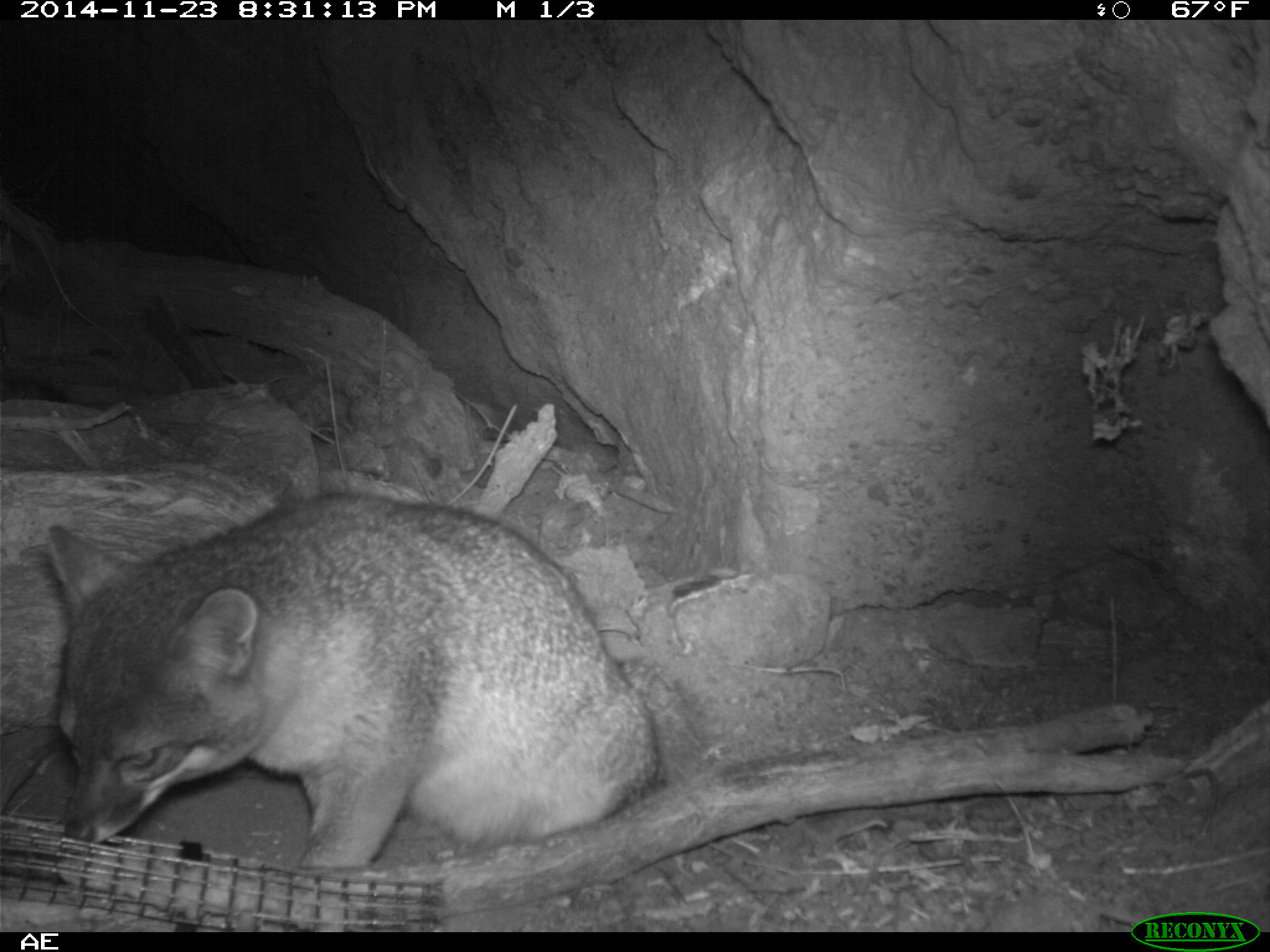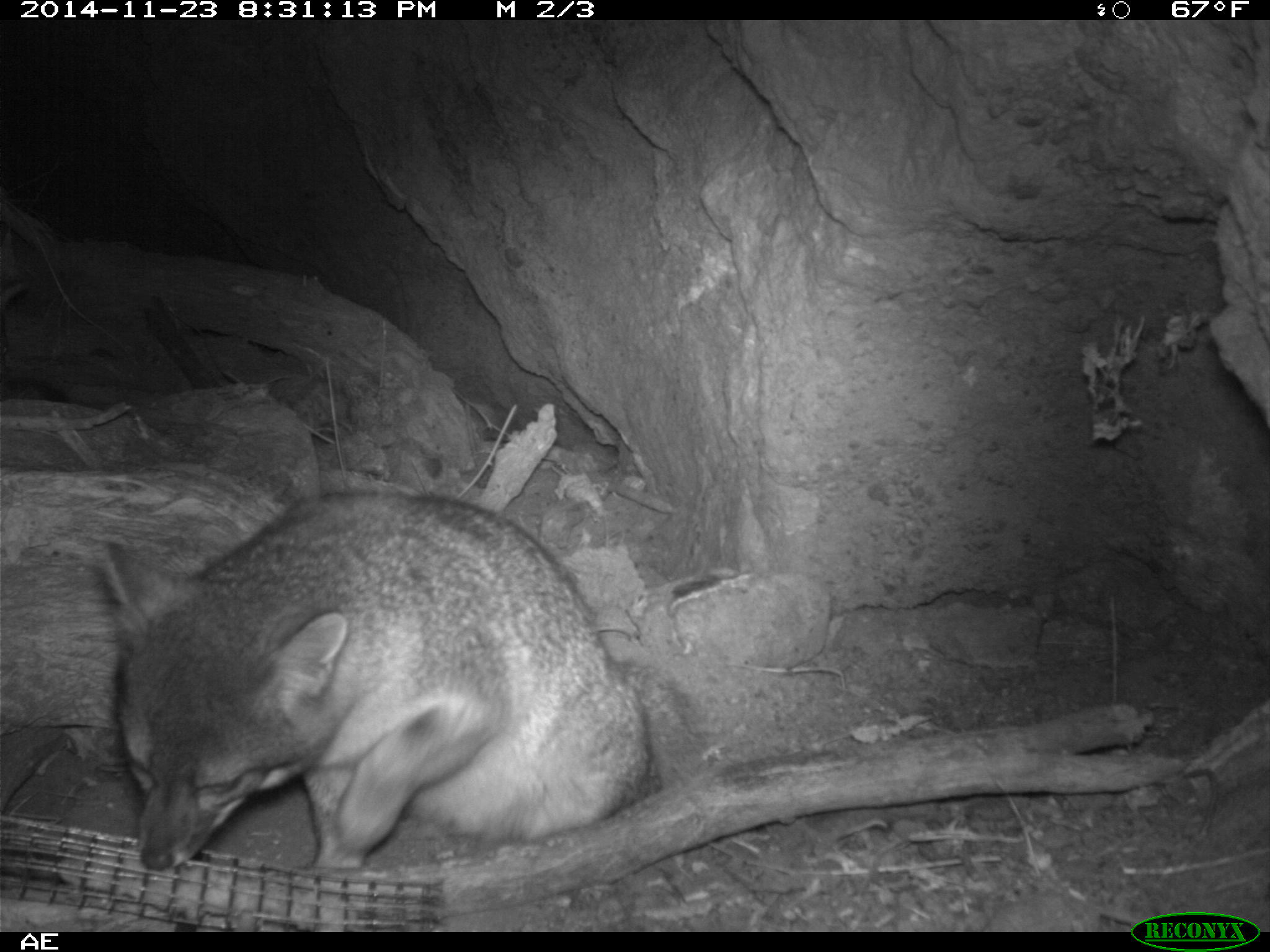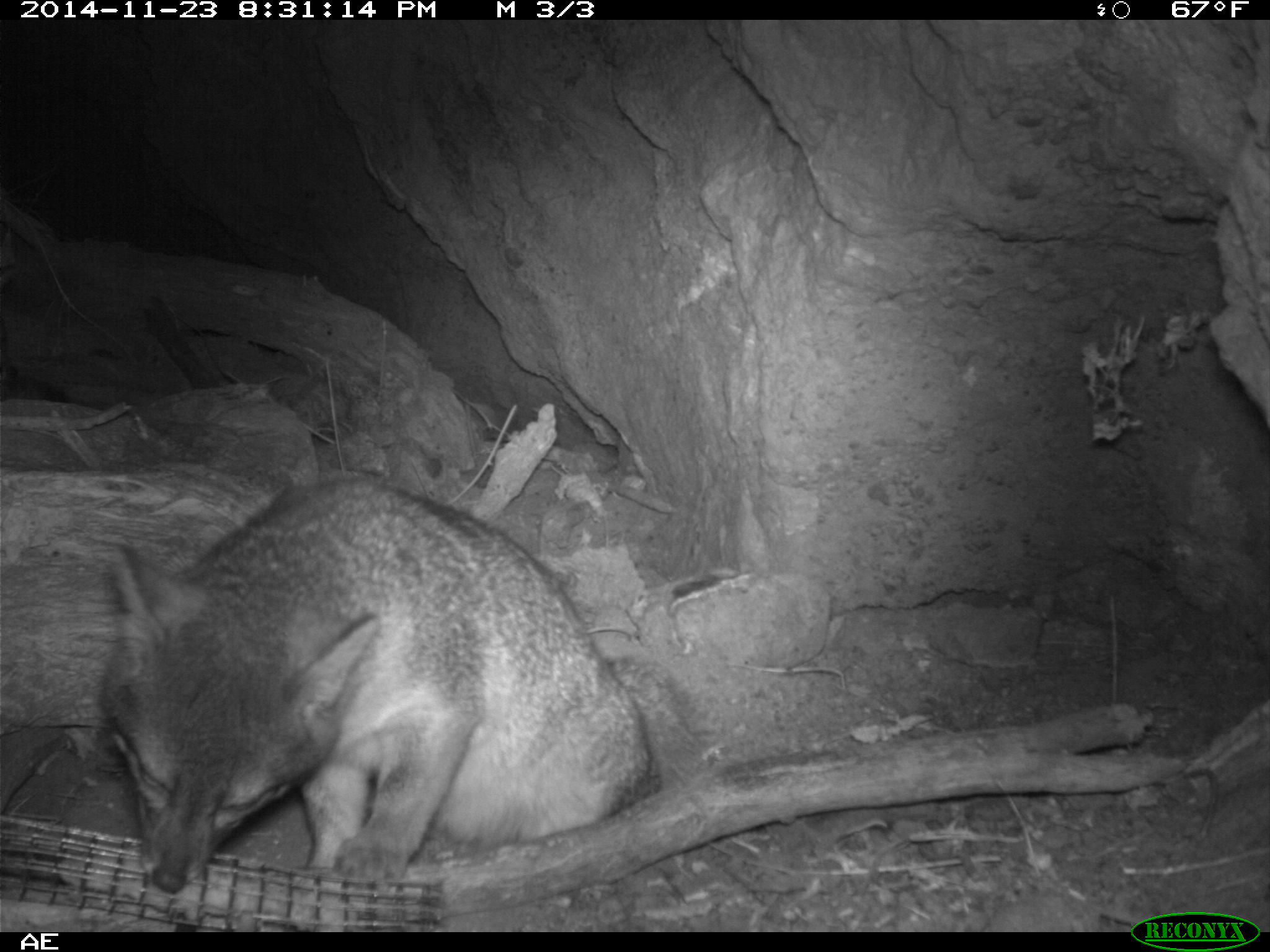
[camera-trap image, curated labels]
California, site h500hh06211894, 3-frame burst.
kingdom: Animalia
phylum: Chordata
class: Mammalia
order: Carnivora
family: Canidae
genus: Urocyon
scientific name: Urocyon littoralis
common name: island fox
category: fox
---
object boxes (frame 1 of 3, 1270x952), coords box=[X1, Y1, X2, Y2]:
fox: box=[48, 493, 696, 873]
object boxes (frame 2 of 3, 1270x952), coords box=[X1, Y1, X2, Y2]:
fox: box=[100, 491, 695, 870]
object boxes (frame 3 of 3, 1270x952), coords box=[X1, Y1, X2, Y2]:
fox: box=[100, 473, 651, 892]